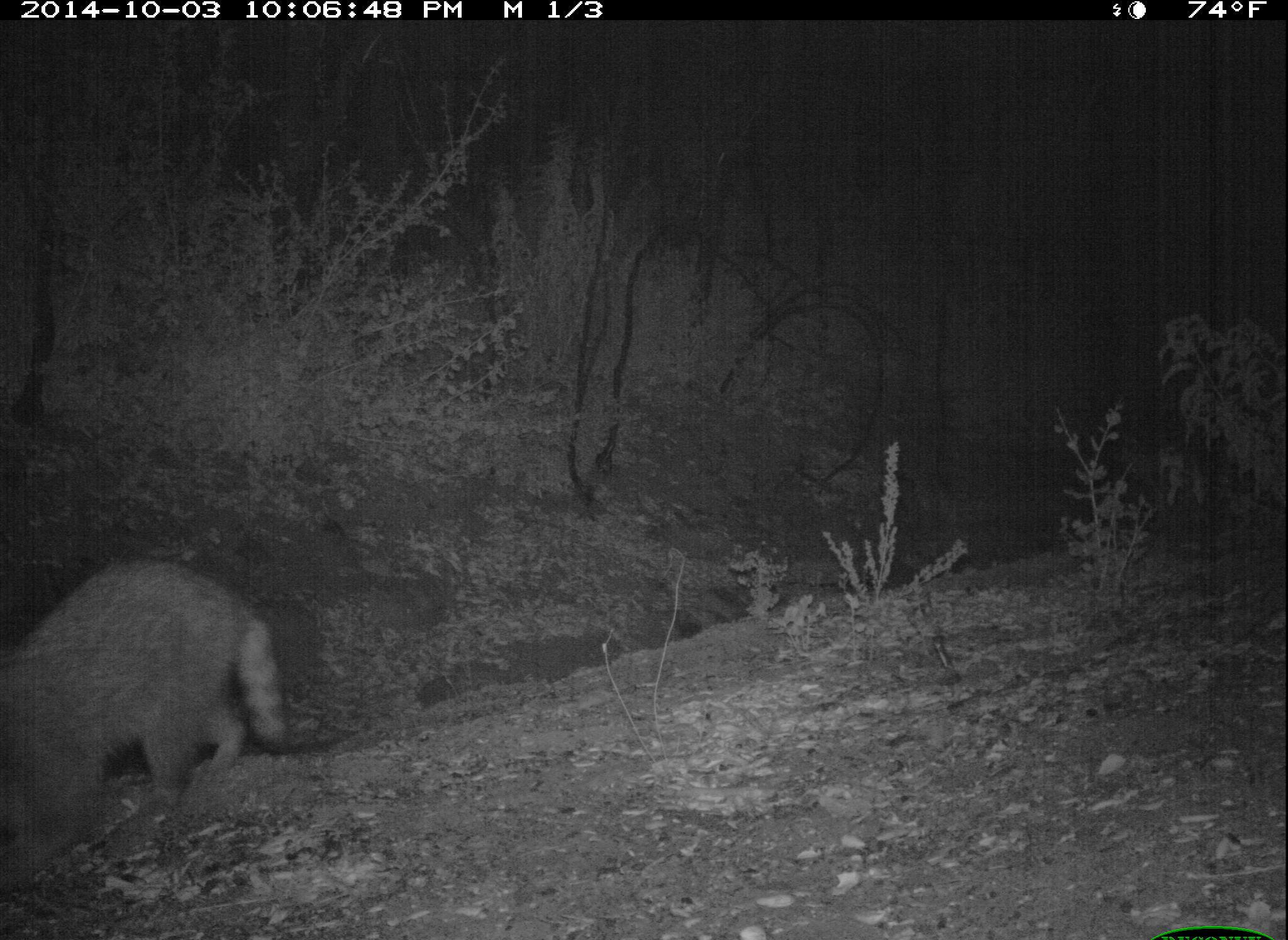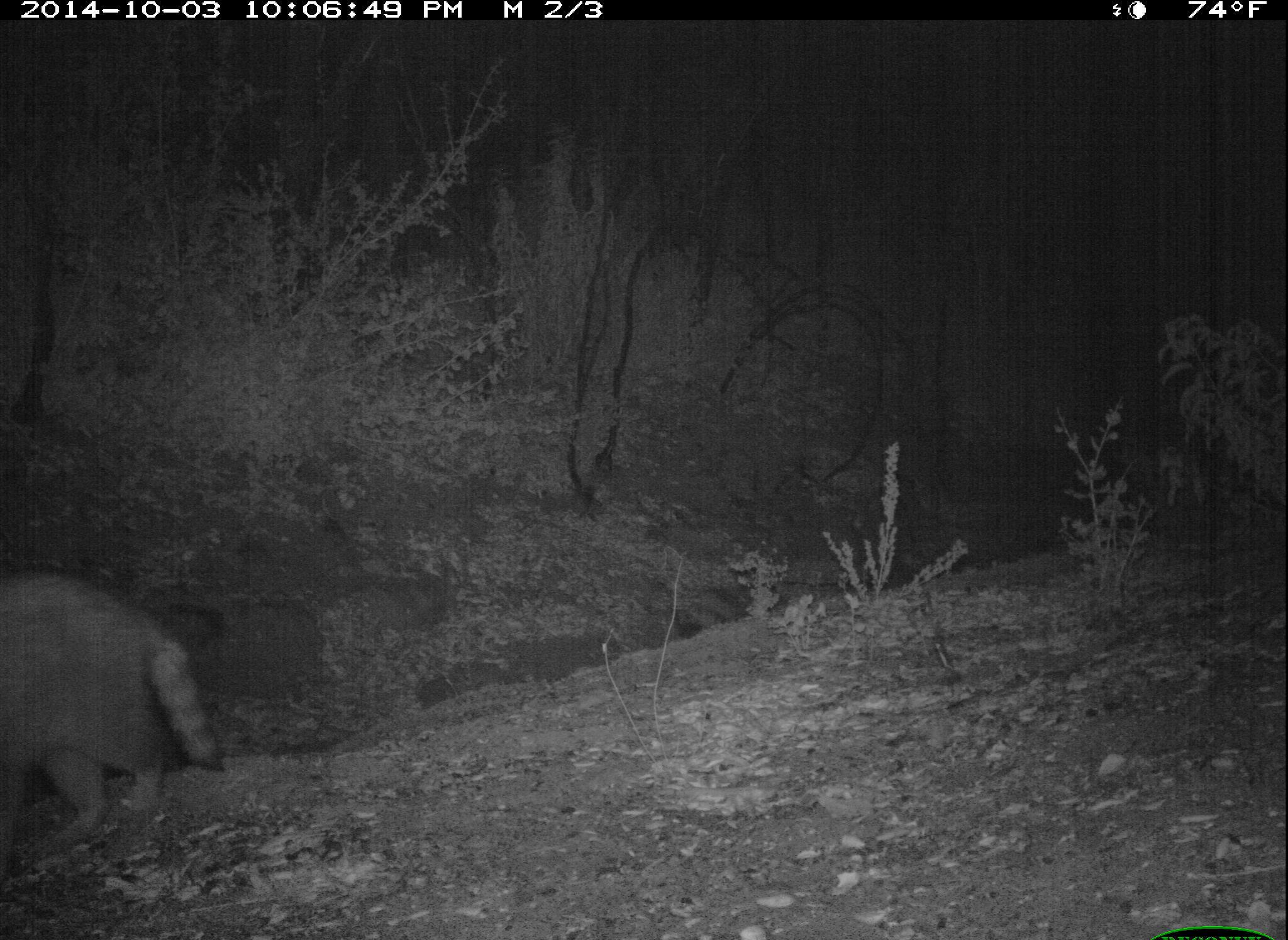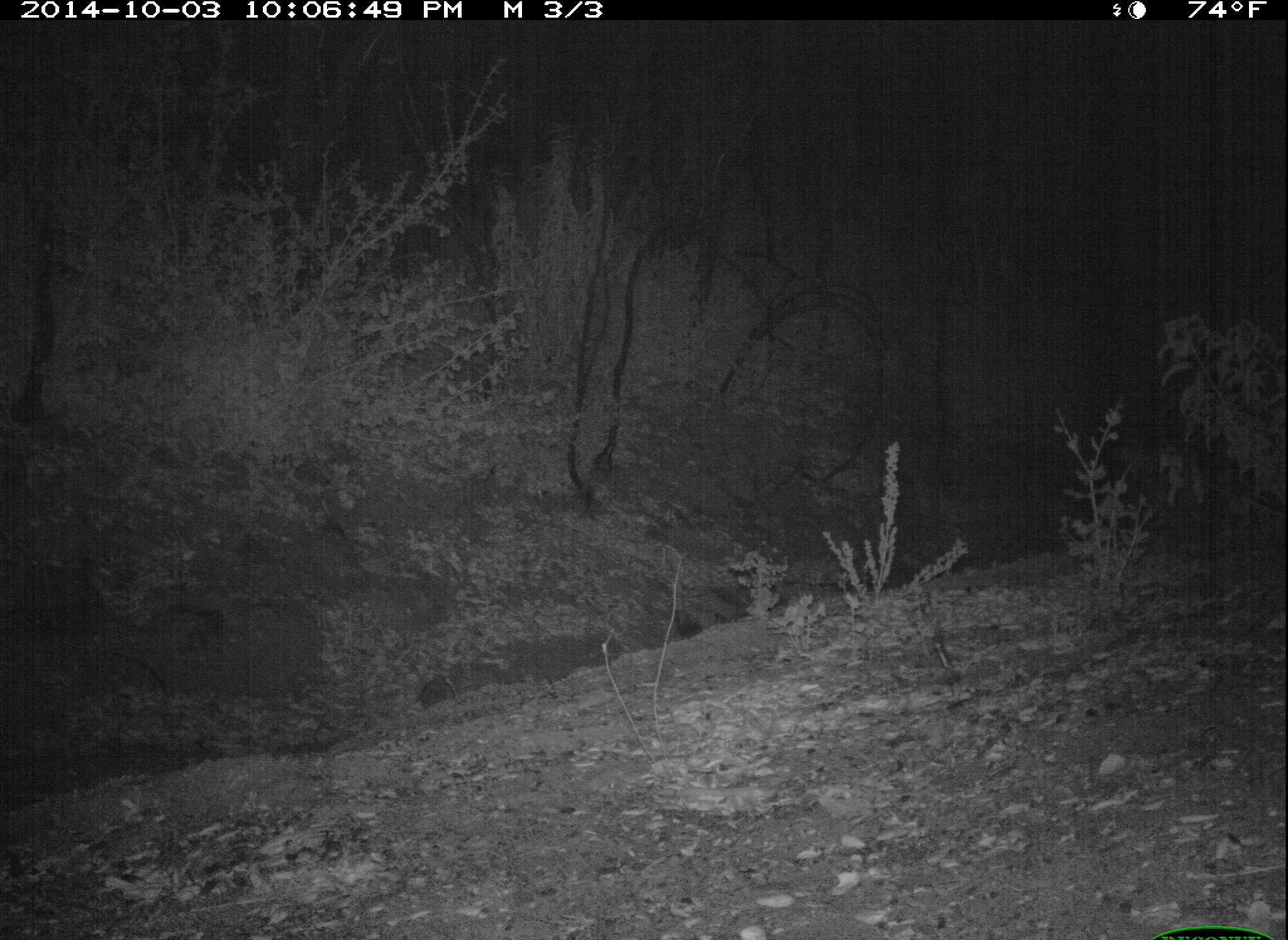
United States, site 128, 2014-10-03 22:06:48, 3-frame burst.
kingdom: Animalia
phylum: Chordata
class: Mammalia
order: Carnivora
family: Procyonidae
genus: Procyon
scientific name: Procyon lotor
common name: raccoon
Raccoon (Procyon lotor).